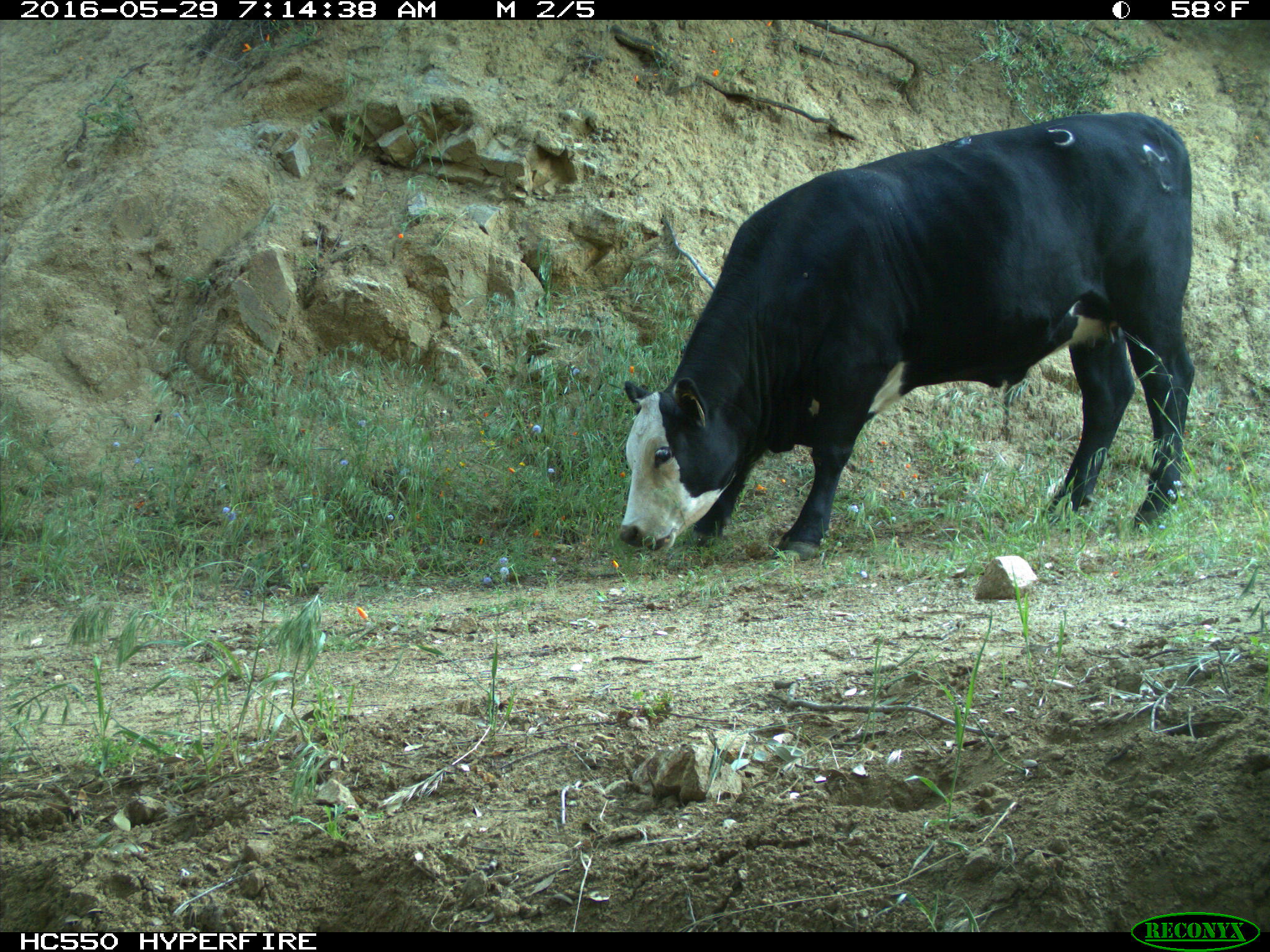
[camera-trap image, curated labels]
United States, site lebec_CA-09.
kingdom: Animalia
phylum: Chordata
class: Mammalia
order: Artiodactyla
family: Bovidae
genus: Bos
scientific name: Bos taurus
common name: domestic cow